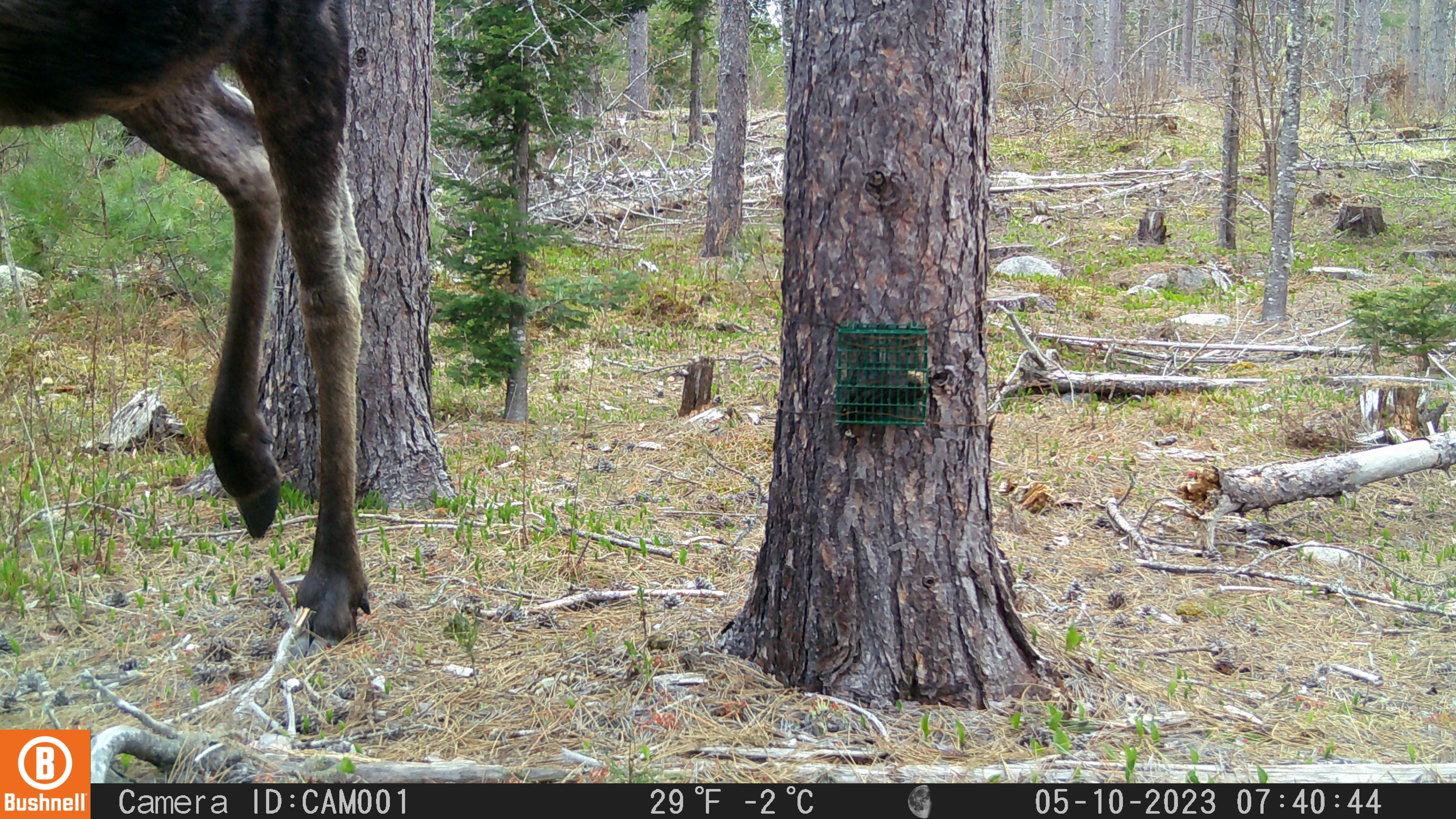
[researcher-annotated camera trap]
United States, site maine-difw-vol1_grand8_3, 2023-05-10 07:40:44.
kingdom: Animalia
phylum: Chordata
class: Mammalia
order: Artiodactyla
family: Cervidae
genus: Alces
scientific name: Alces alces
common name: moose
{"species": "moose (Alces alces)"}